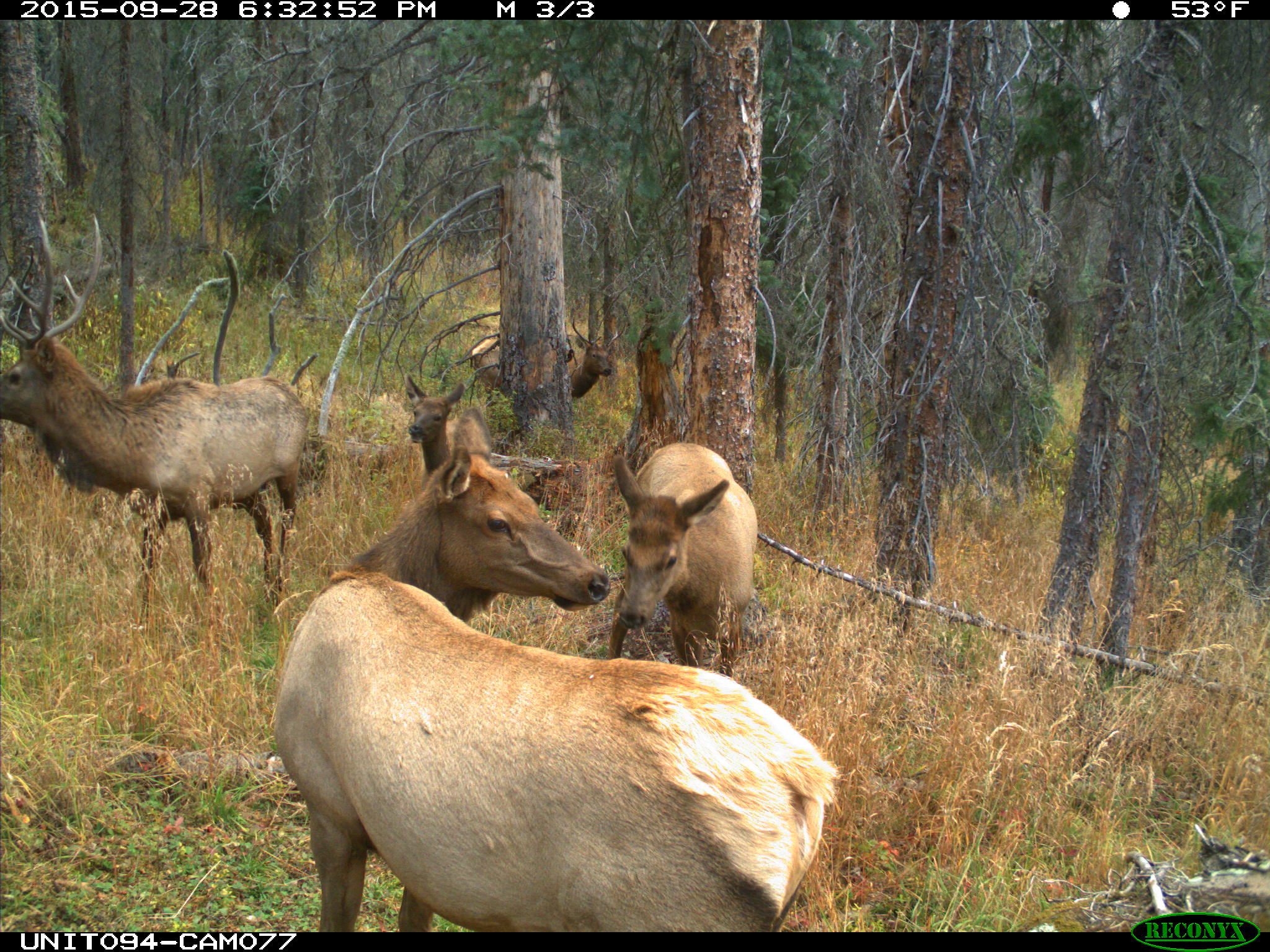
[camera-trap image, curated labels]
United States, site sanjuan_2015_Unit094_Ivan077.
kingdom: Animalia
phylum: Chordata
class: Mammalia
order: Artiodactyla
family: Cervidae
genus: Cervus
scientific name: Cervus elaphus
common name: red deer